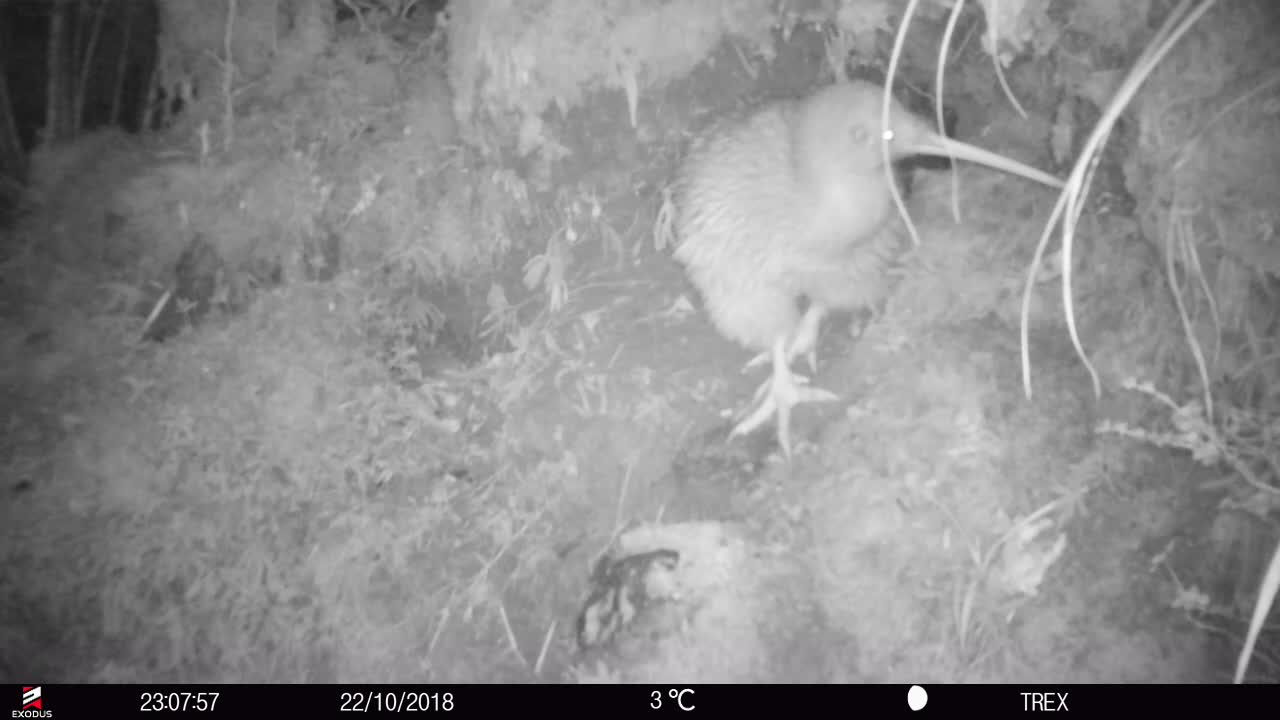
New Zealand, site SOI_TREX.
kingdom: Animalia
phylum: Chordata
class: Aves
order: Apterygiformes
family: Apterygidae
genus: Apteryx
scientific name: Apteryx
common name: kiwi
Kiwi (Apteryx).